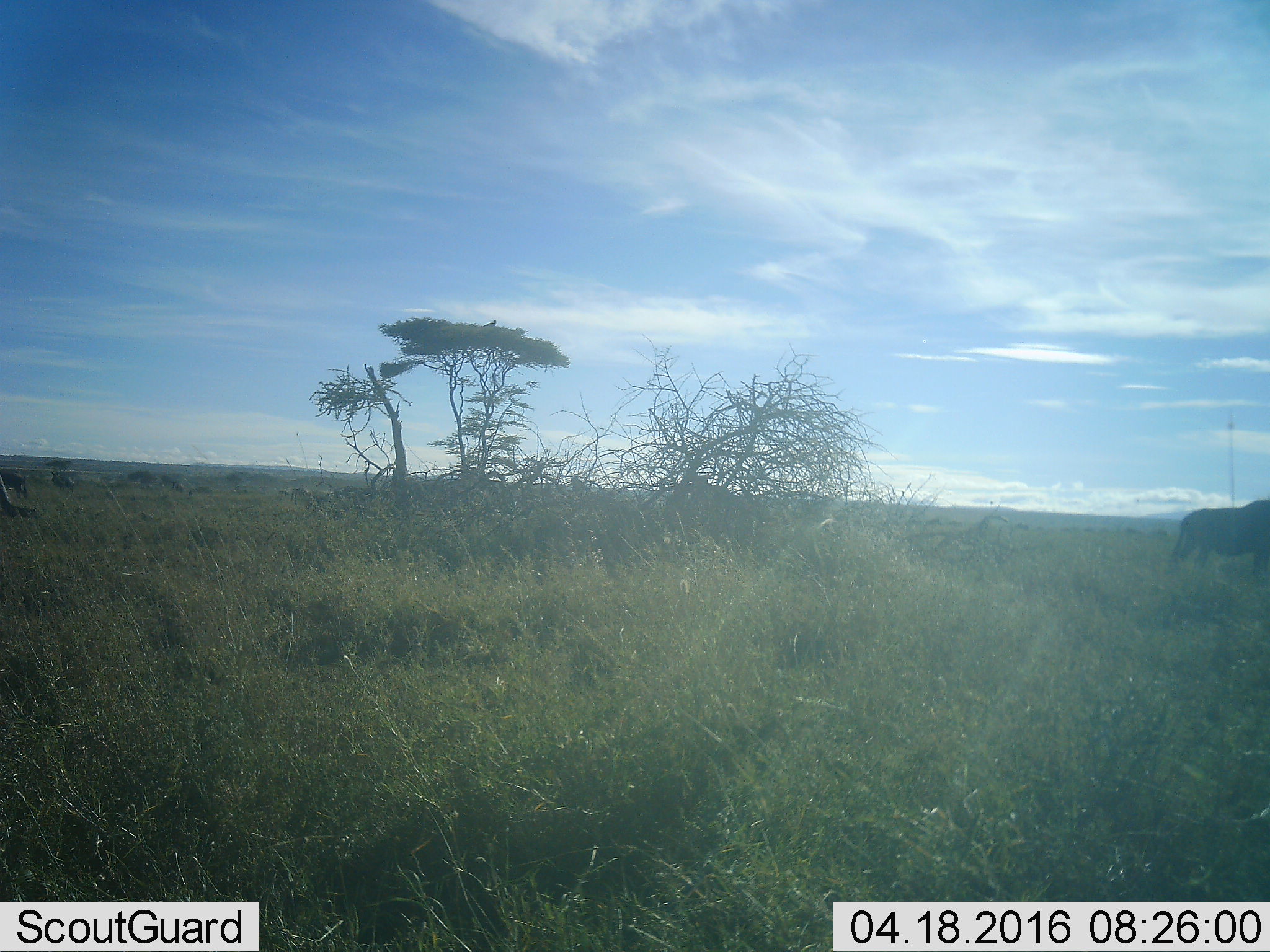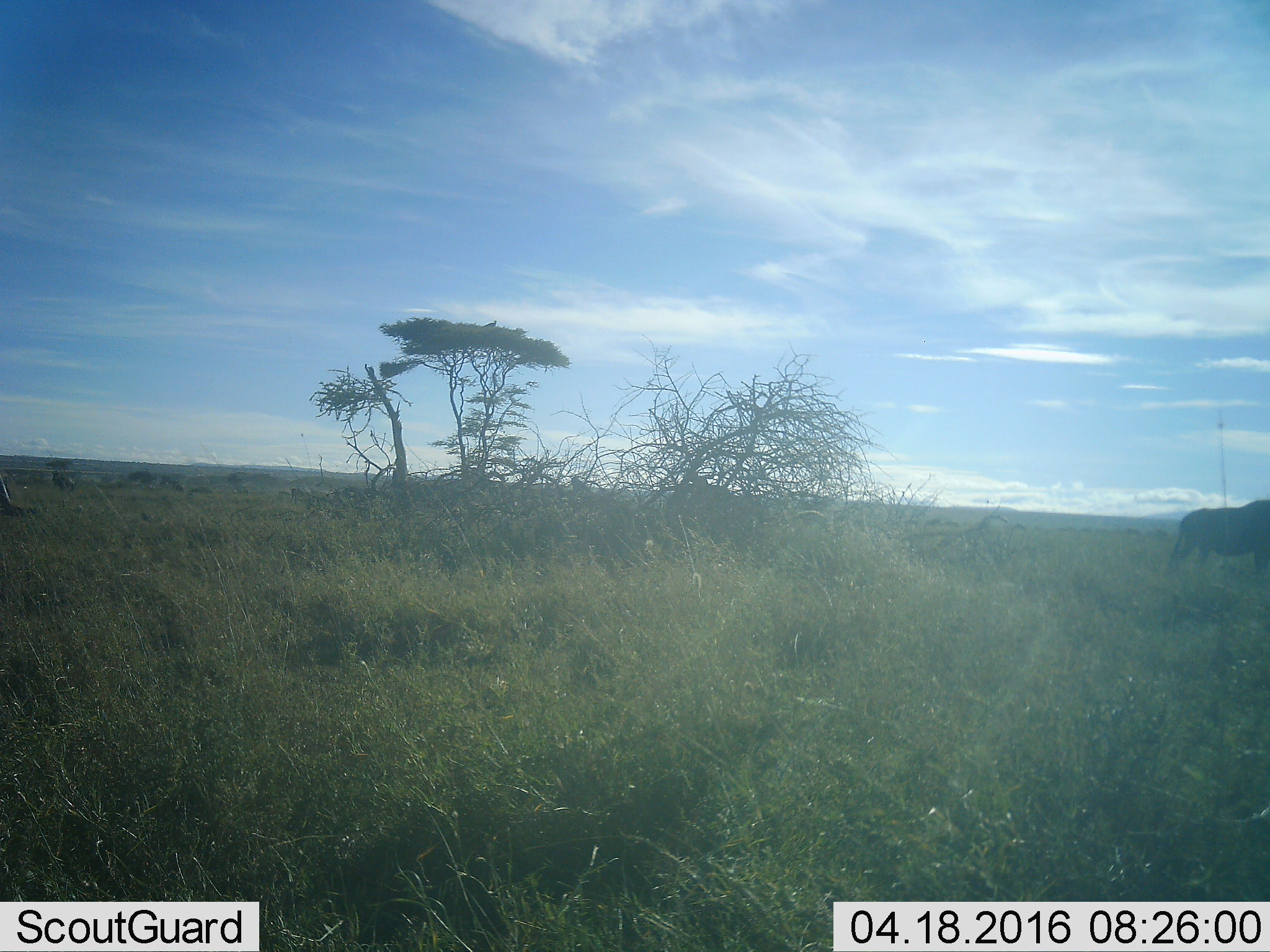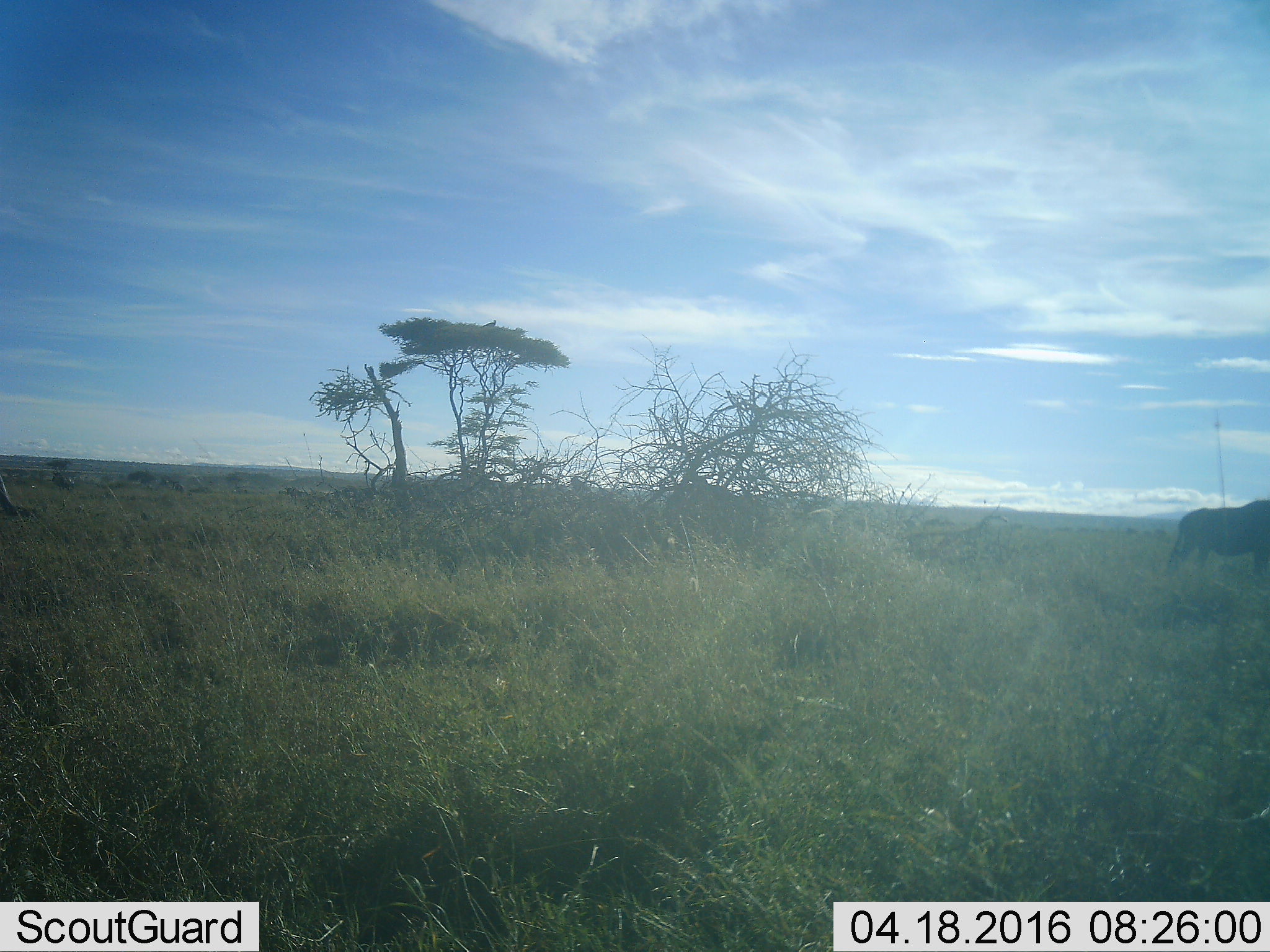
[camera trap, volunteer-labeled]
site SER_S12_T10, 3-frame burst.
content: unidentified animal